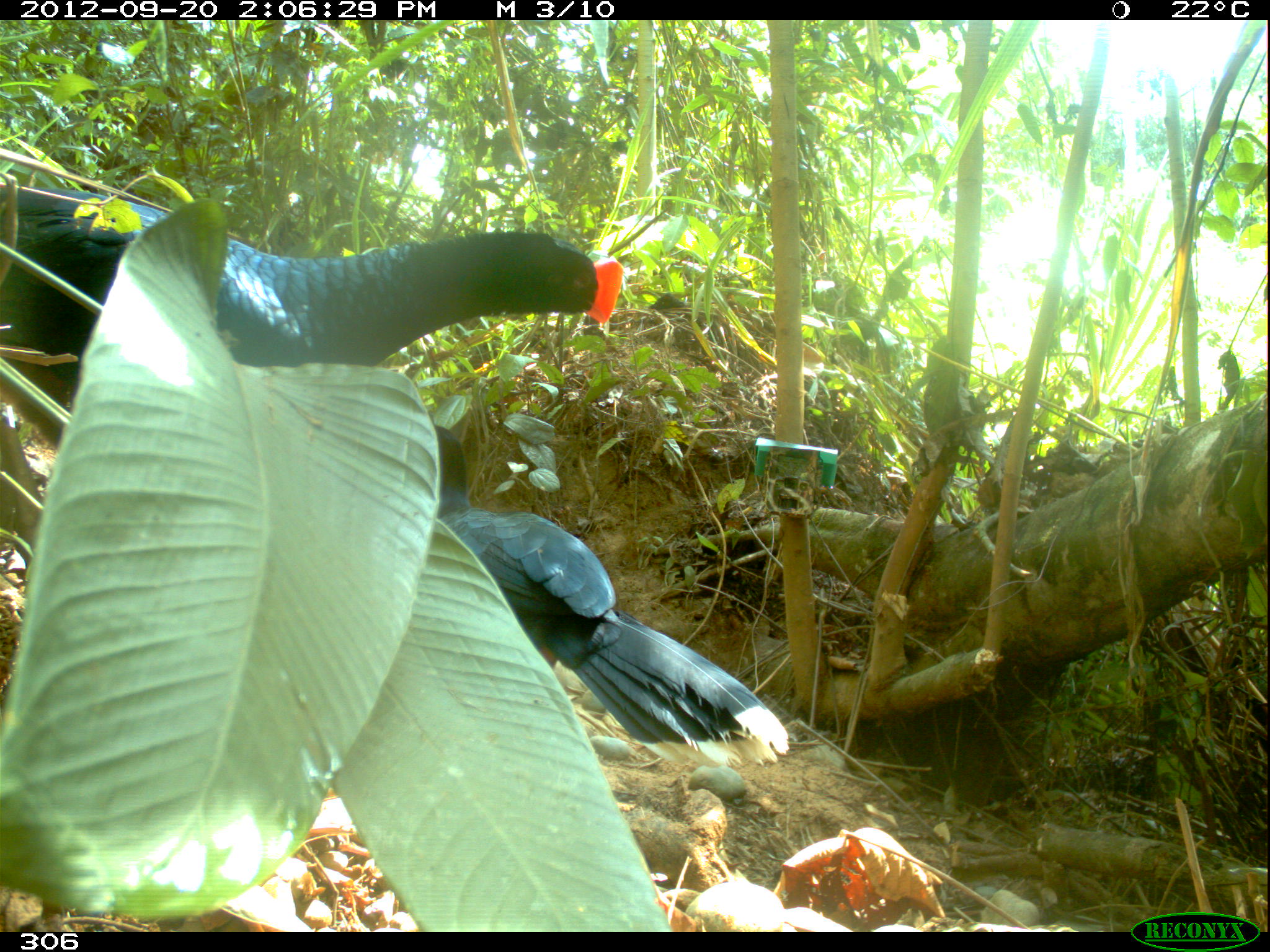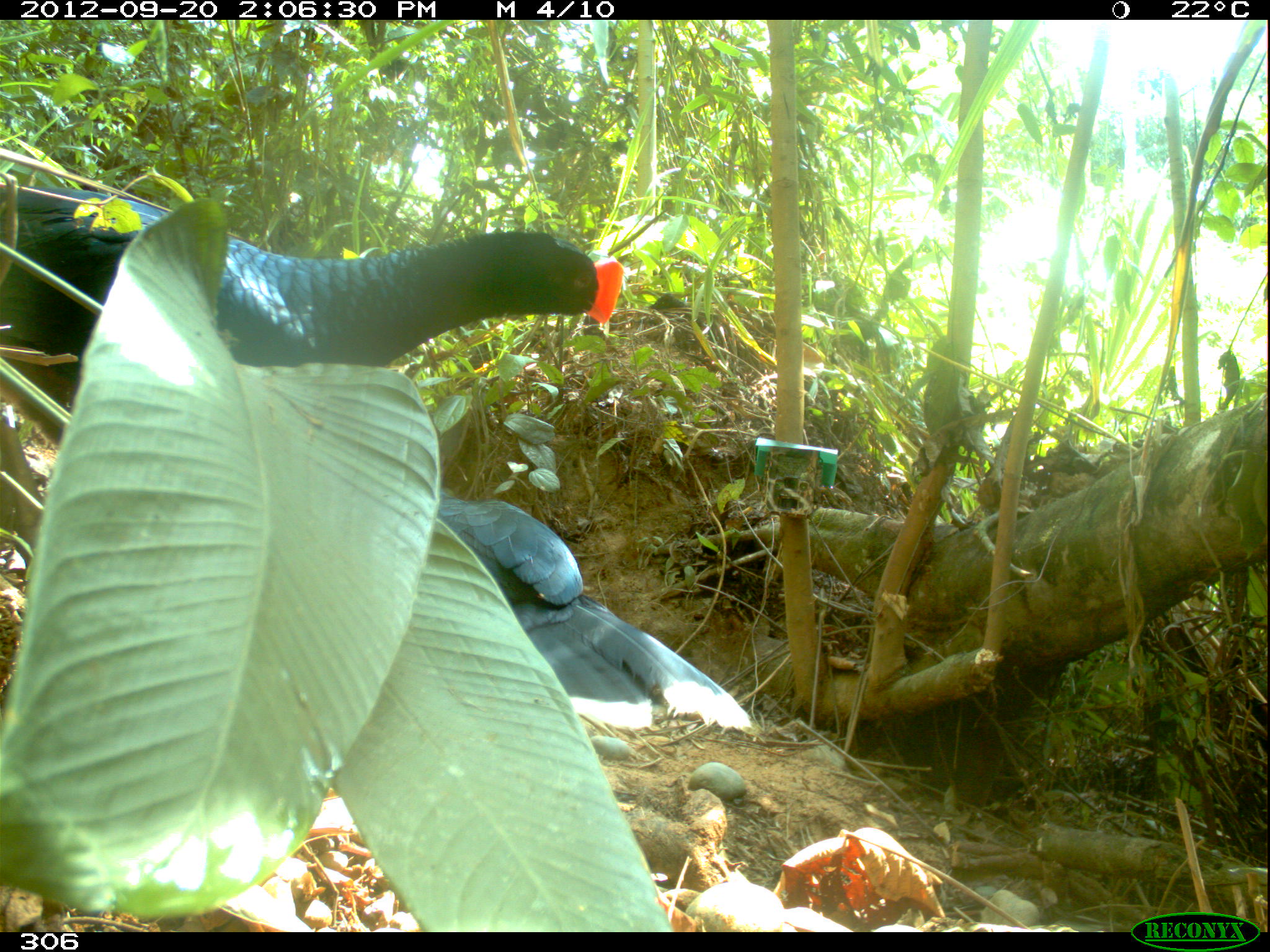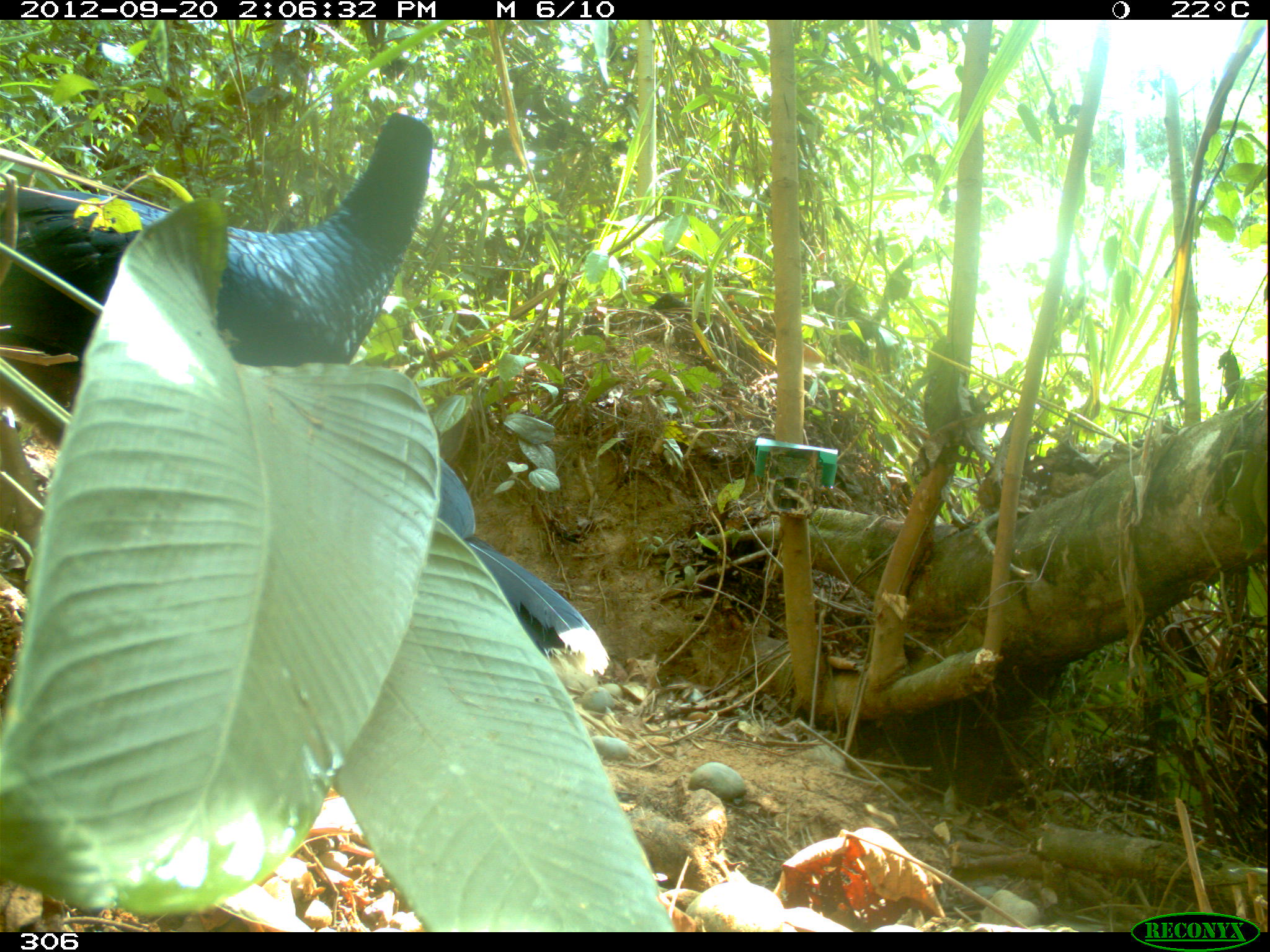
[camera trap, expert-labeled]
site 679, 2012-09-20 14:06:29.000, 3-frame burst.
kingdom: Animalia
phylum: Chordata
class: Aves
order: Galliformes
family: Cracidae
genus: Mitu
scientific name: Mitu tuberosum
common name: razor-billed curassow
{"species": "Mitu tuberosum (razor-billed curassow)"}